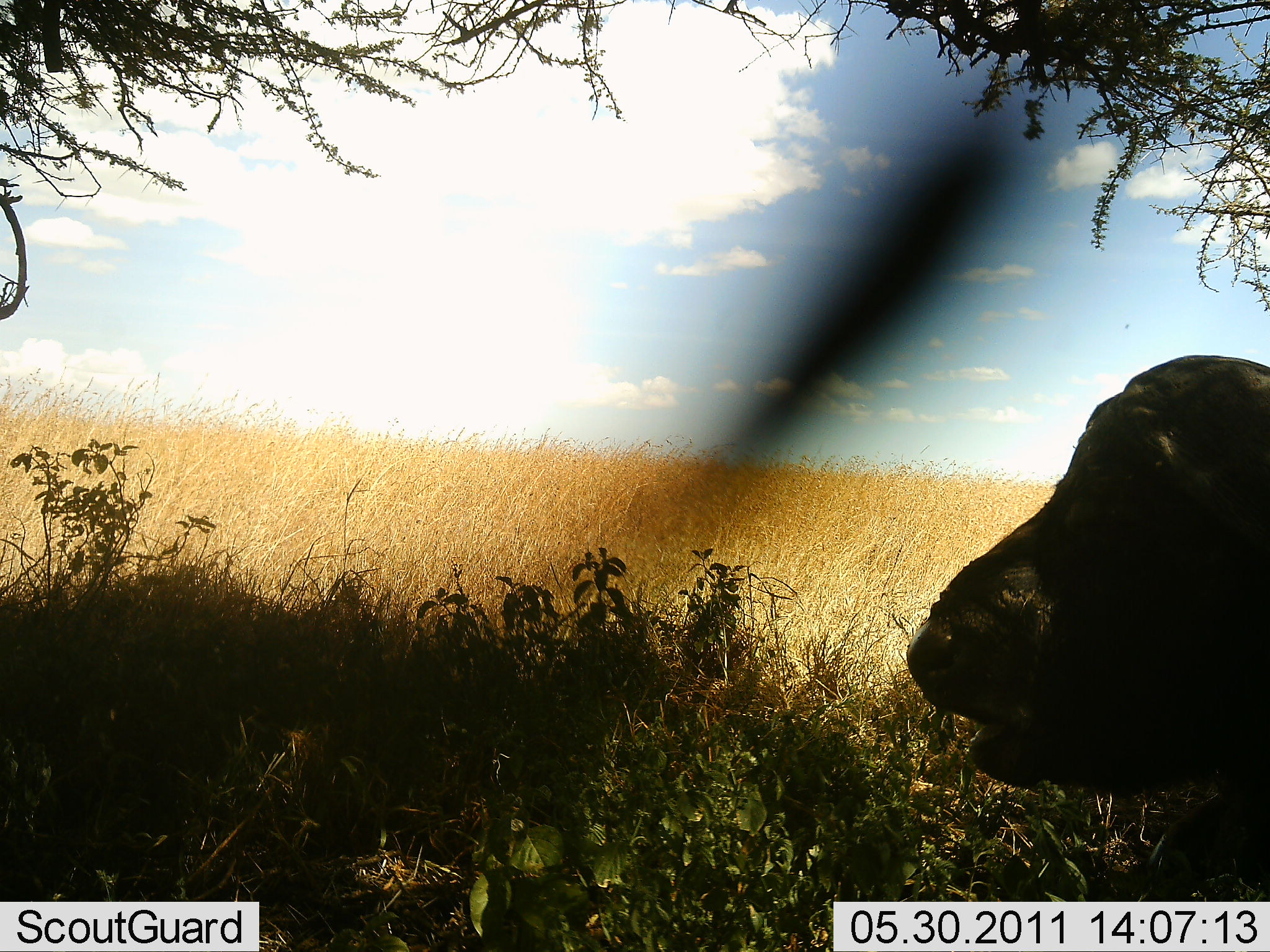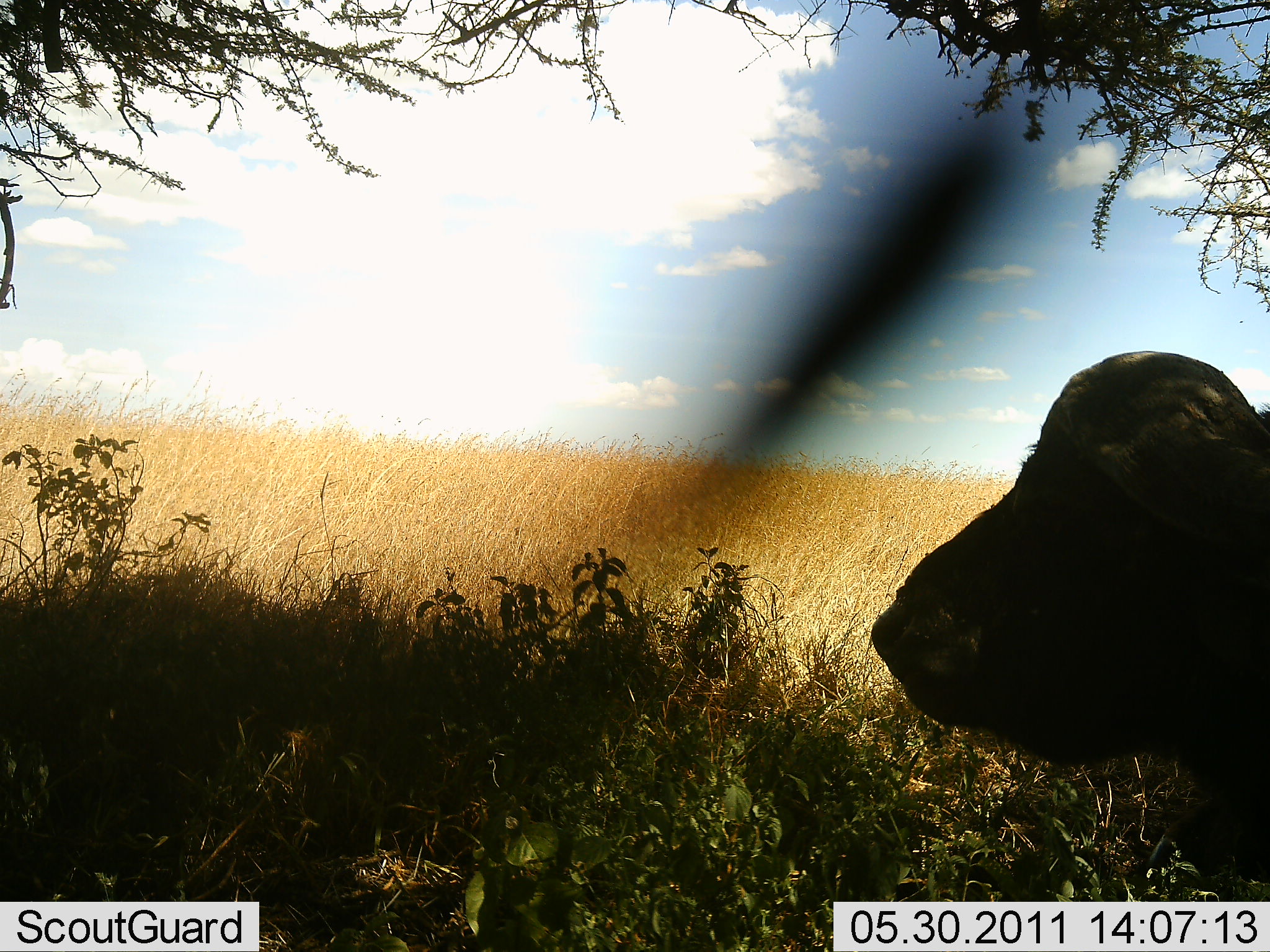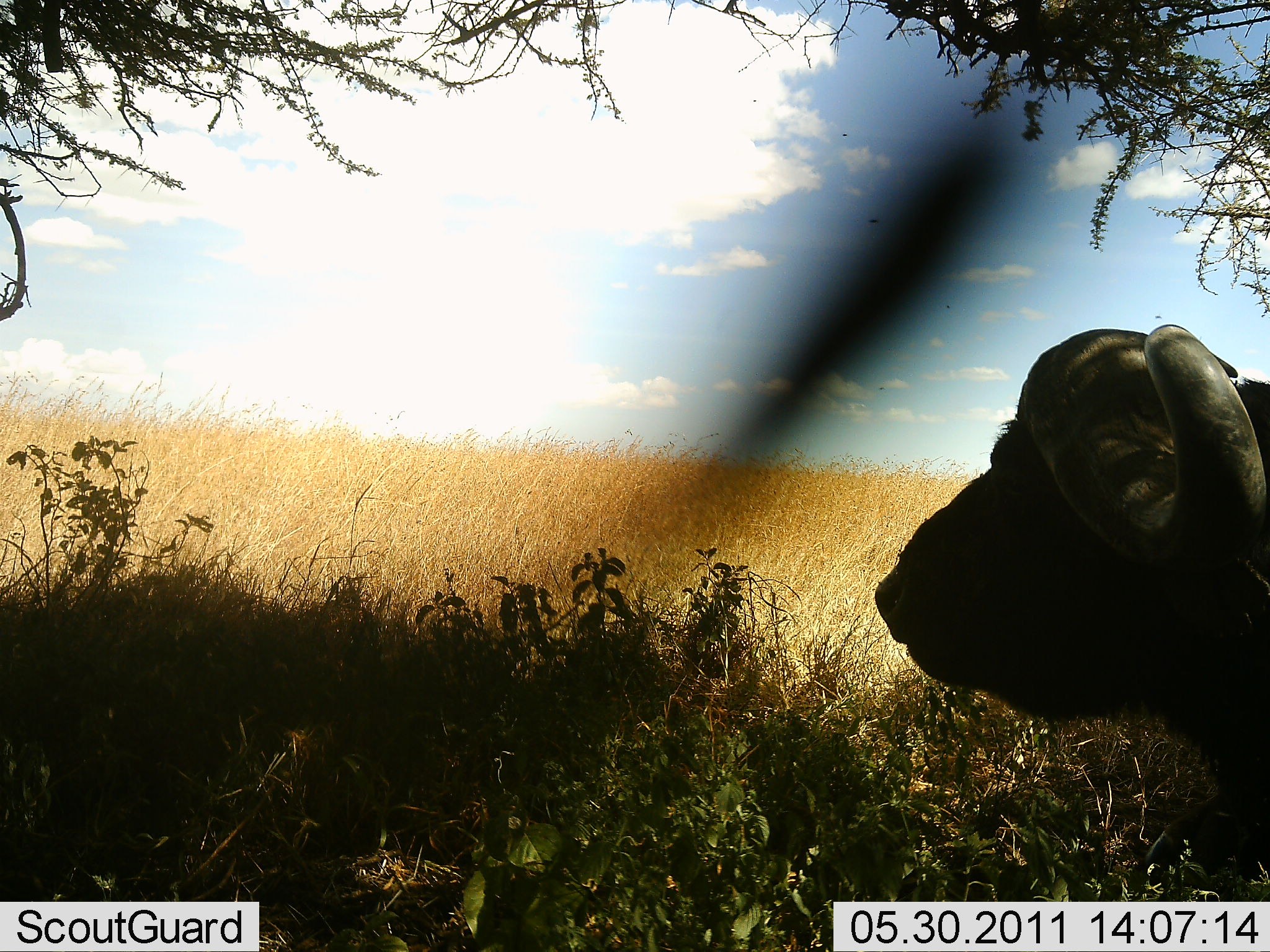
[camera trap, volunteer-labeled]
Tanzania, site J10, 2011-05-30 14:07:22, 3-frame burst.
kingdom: Animalia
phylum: Chordata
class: Mammalia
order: Artiodactyla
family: Bovidae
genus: Syncerus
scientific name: Syncerus caffer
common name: cape buffalo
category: buffalo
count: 1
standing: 31%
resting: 62%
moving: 8%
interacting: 0%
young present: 0%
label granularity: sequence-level